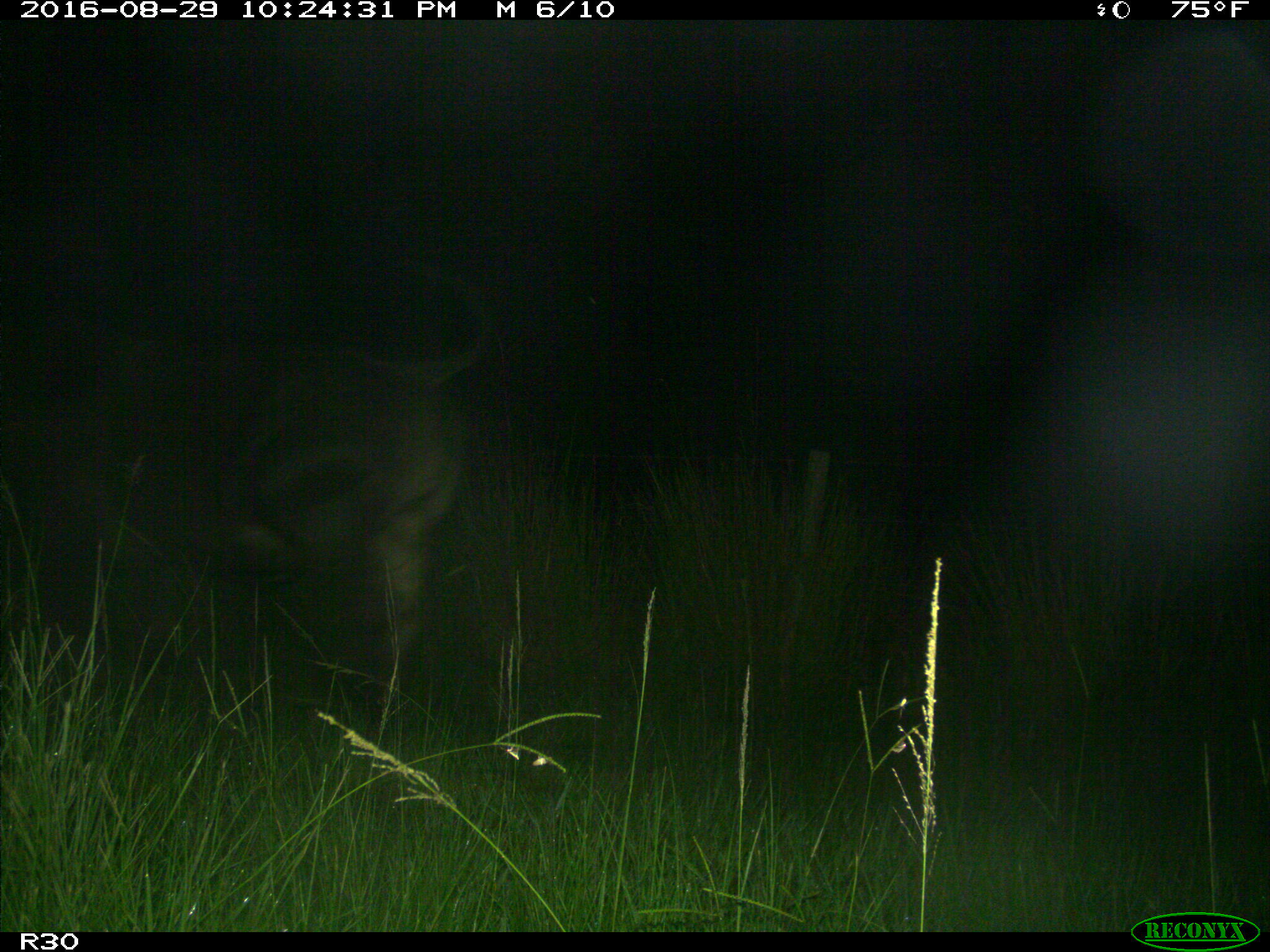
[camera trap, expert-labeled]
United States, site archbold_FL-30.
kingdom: Animalia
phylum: Chordata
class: Mammalia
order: Artiodactyla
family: Bovidae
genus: Bos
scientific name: Bos taurus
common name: domestic cow